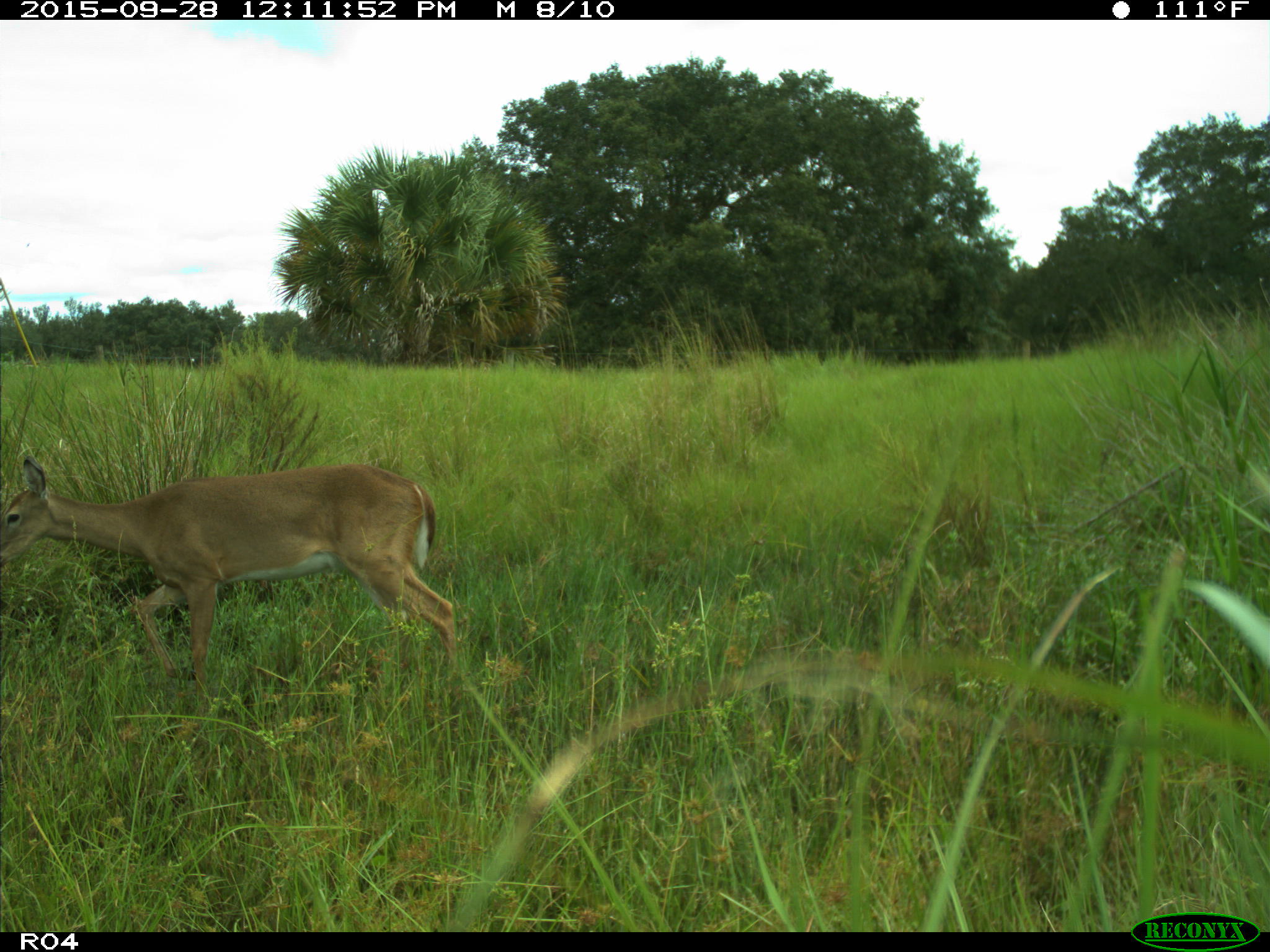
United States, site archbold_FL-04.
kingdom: Animalia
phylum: Chordata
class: Mammalia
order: Artiodactyla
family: Cervidae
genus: Odocoileus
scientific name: Odocoileus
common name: deer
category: unidentified deer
Unidentified deer (deer) (Odocoileus).